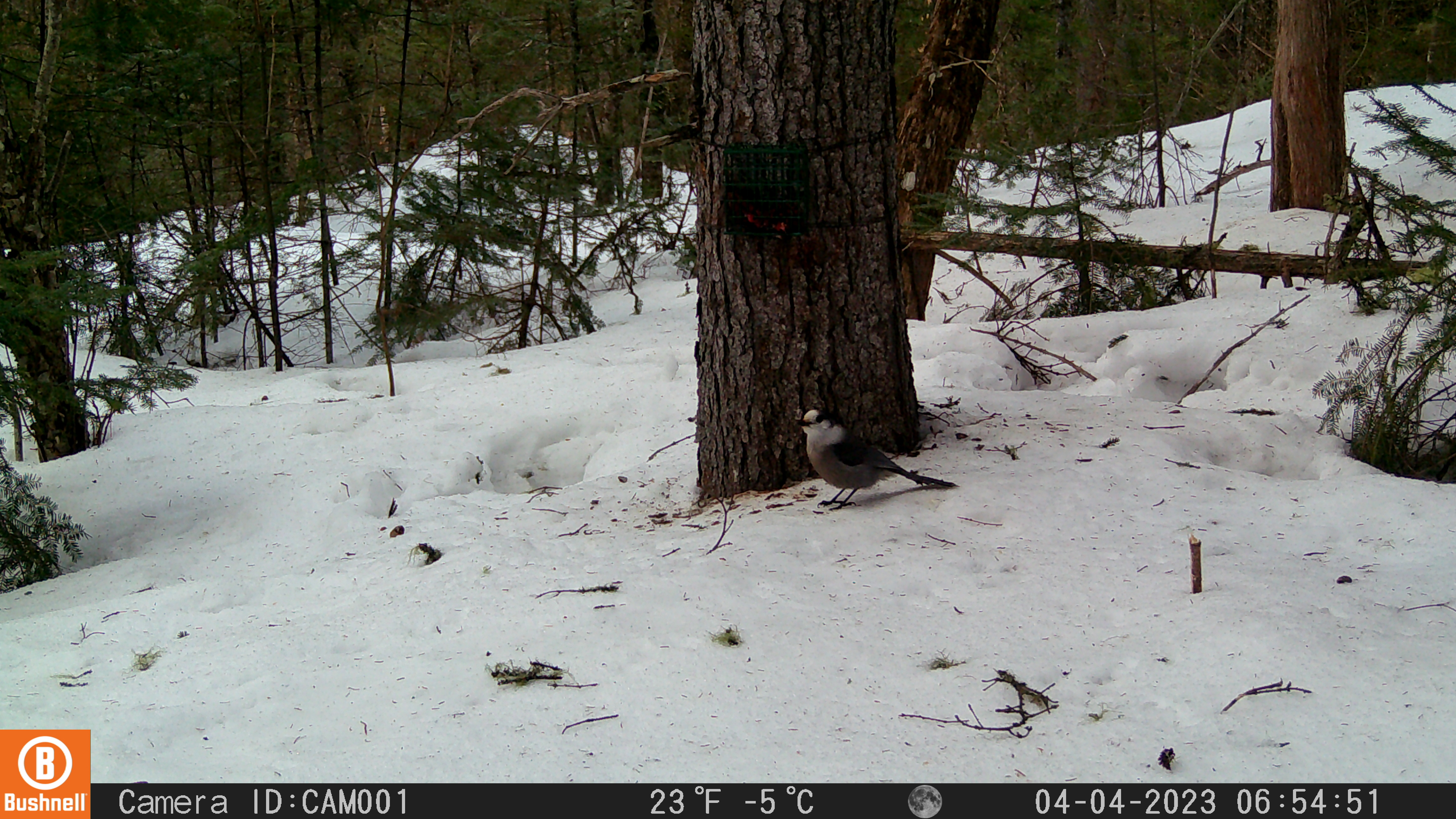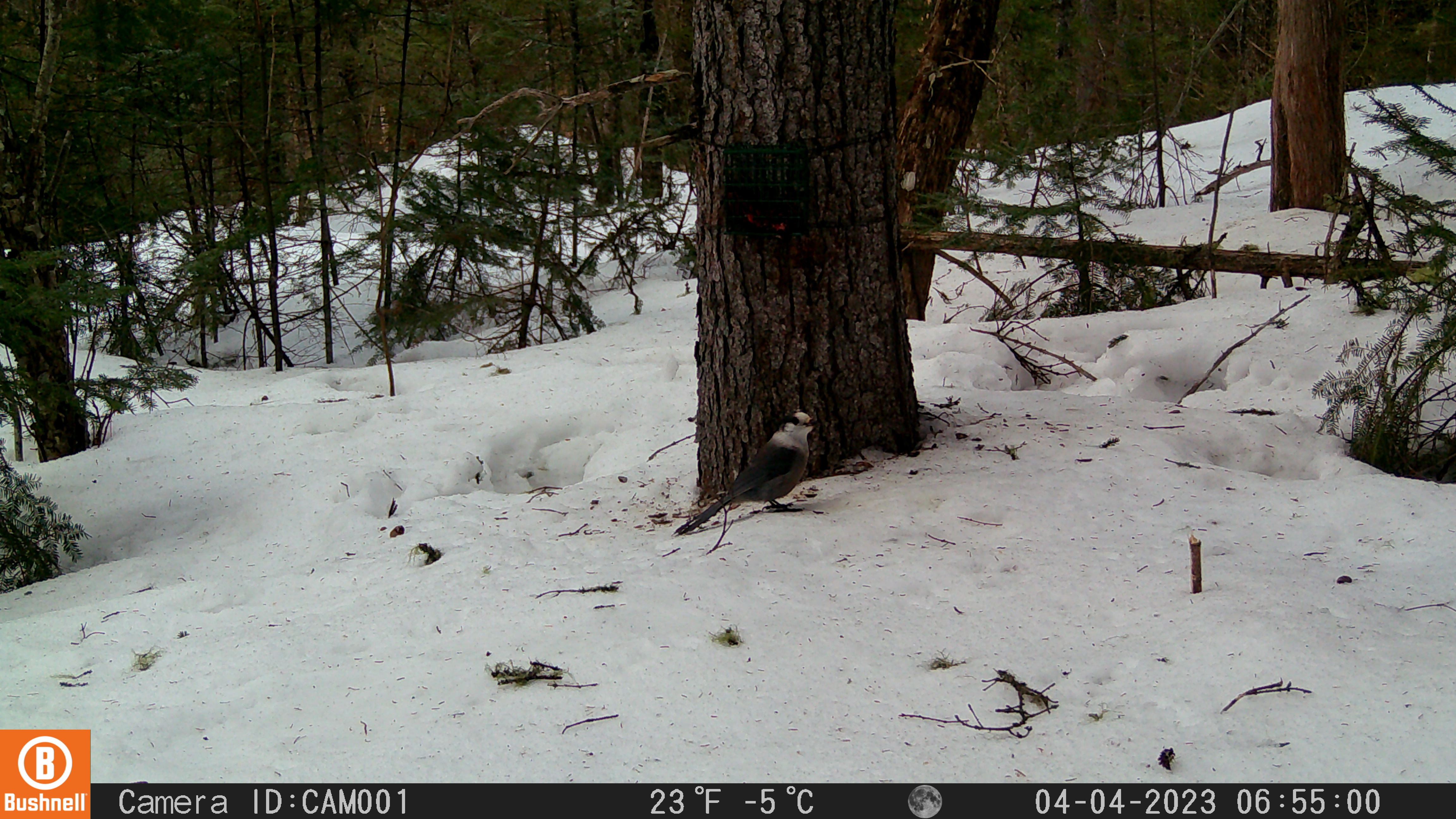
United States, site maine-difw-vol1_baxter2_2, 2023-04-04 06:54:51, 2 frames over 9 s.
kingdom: Animalia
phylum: Chordata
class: Aves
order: Passeriformes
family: Corvidae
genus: Perisoreus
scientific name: Perisoreus canadensis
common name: canada jay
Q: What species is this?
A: Canada jay (Perisoreus canadensis).